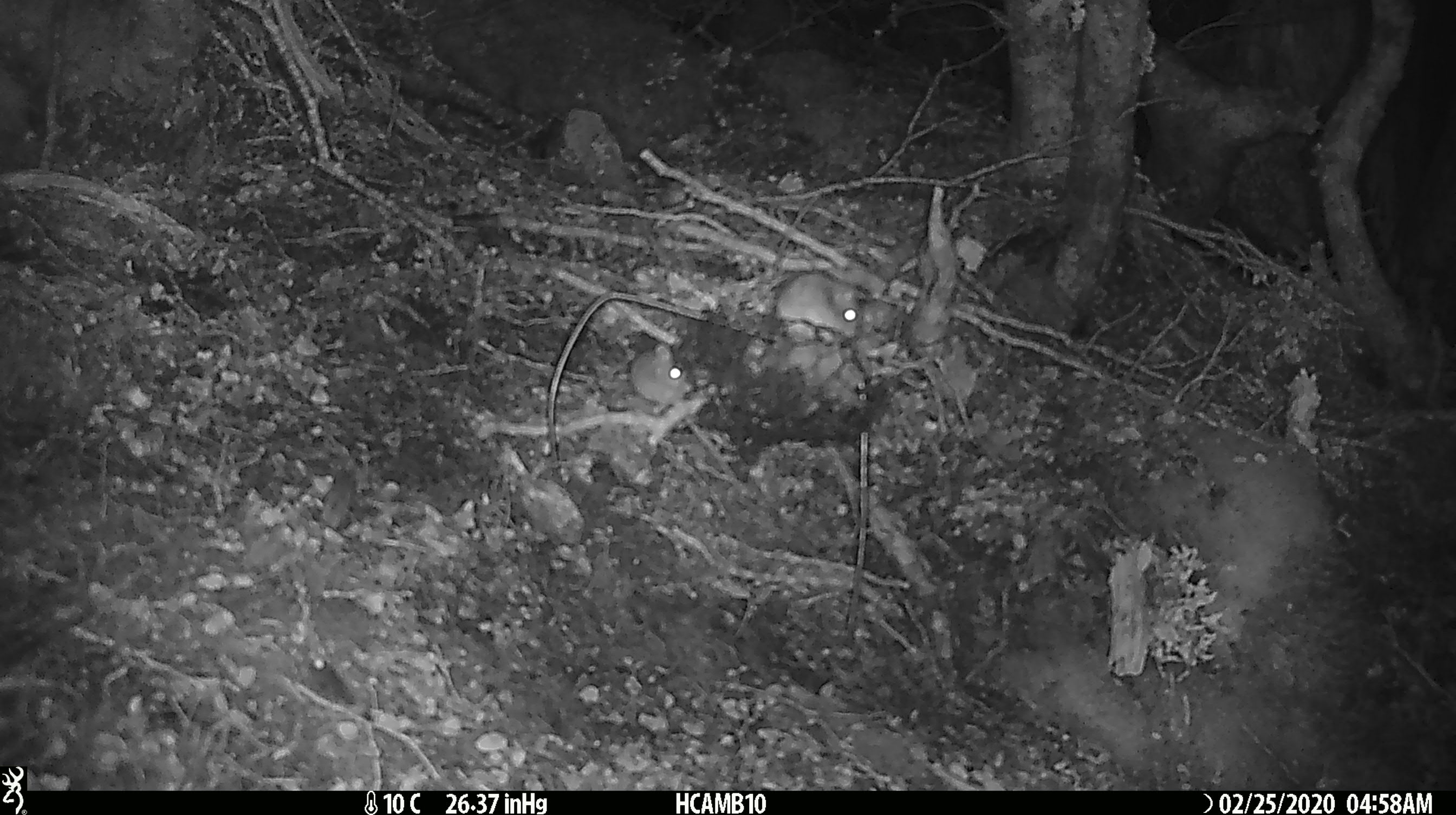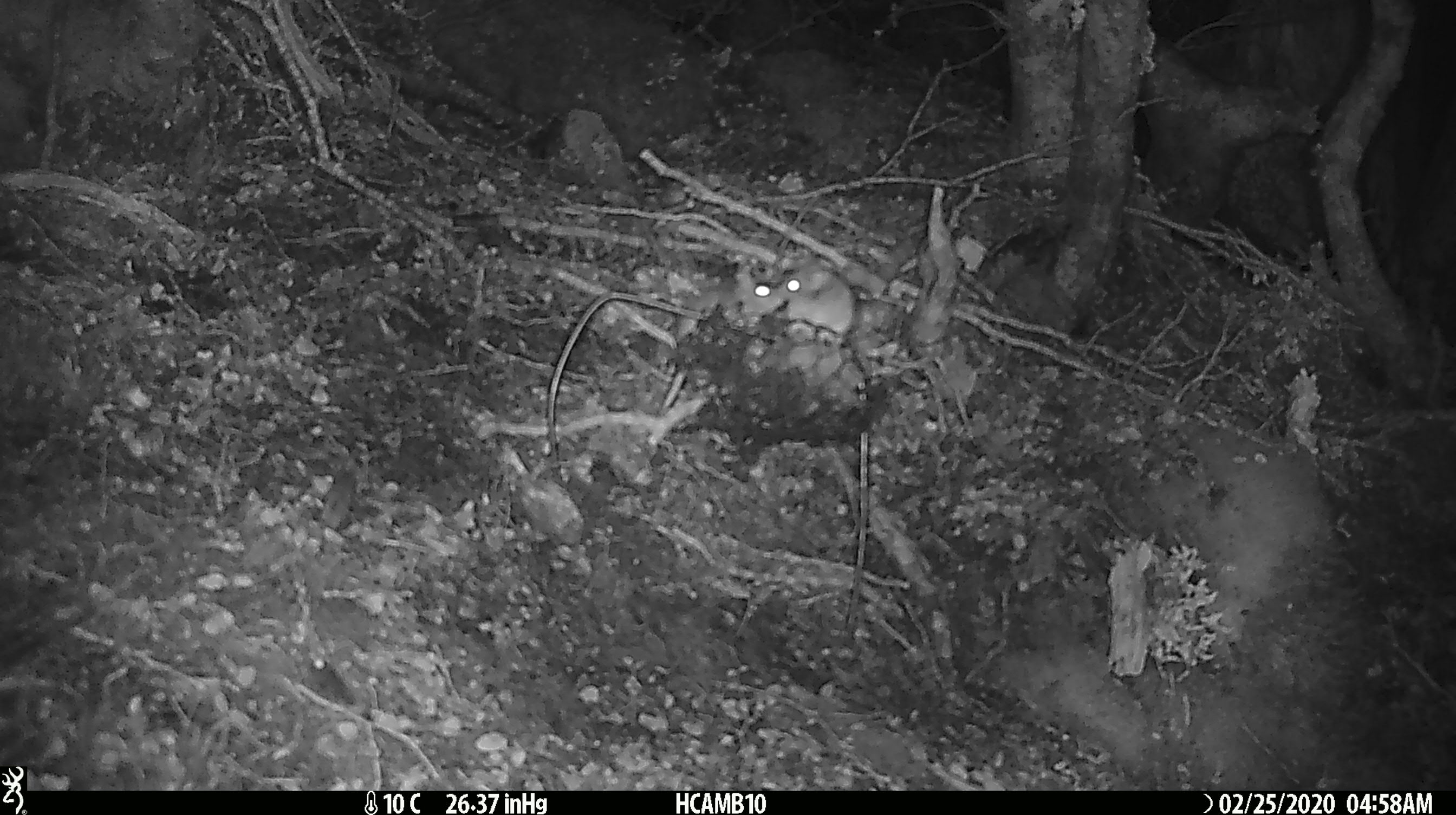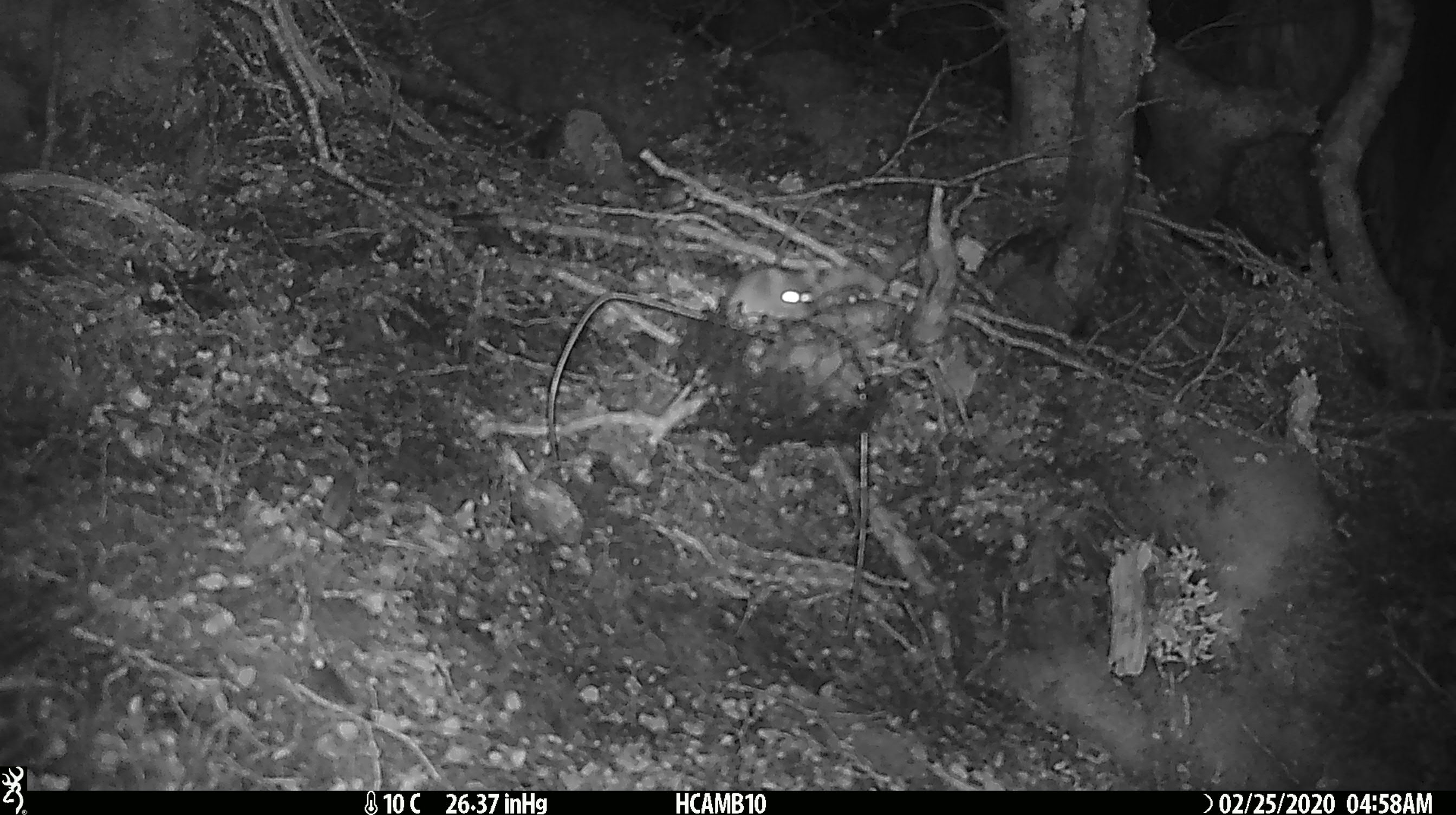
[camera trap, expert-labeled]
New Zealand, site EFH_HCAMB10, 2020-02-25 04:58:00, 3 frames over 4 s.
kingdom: Animalia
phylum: Chordata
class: Mammalia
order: Rodentia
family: Muridae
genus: Mus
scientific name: Mus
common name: mouse